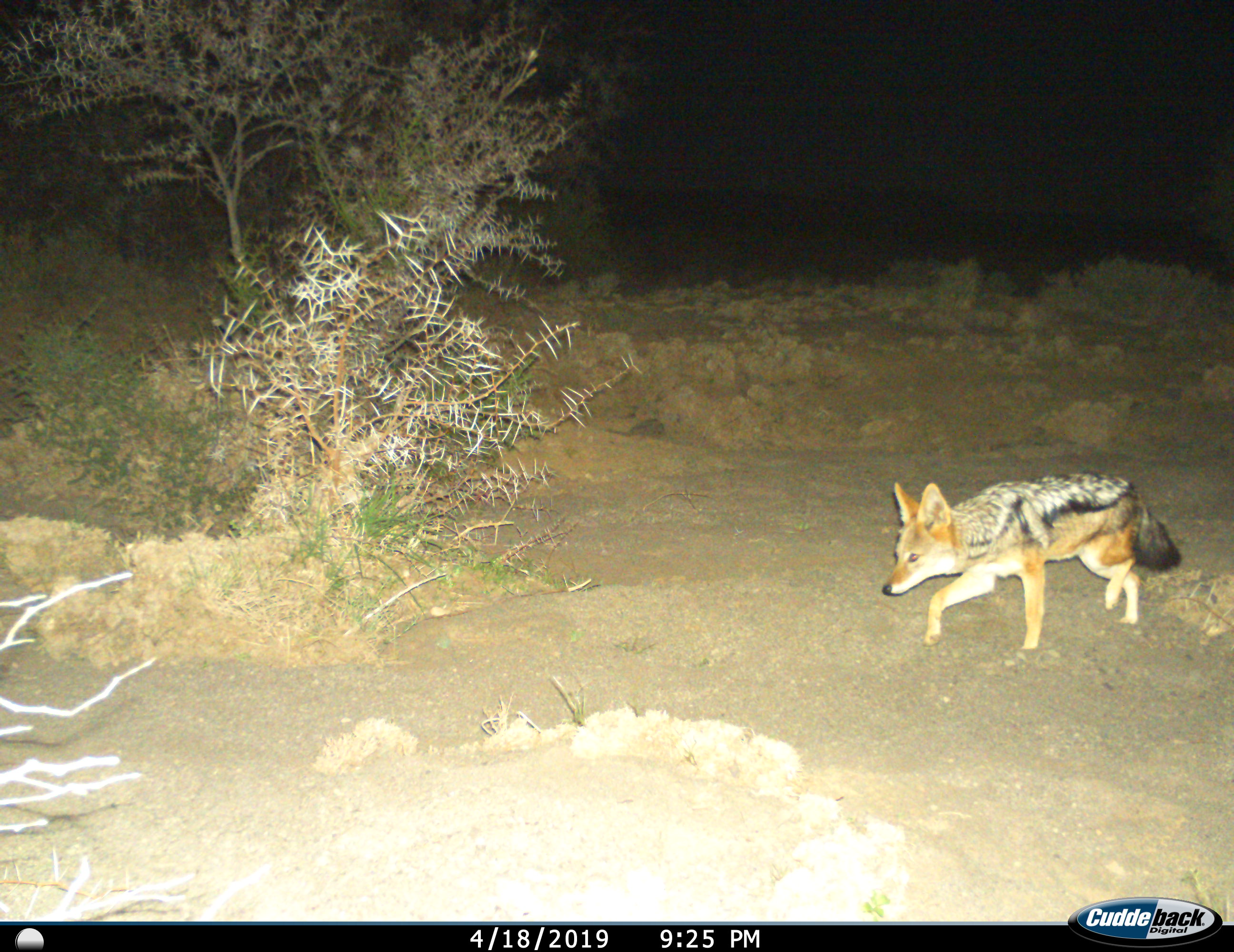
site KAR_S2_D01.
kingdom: Animalia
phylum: Chordata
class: Mammalia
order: Carnivora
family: Canidae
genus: Lupulella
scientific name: Lupulella mesomelas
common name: black-backed jackal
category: jackalblackbacked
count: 1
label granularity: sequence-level